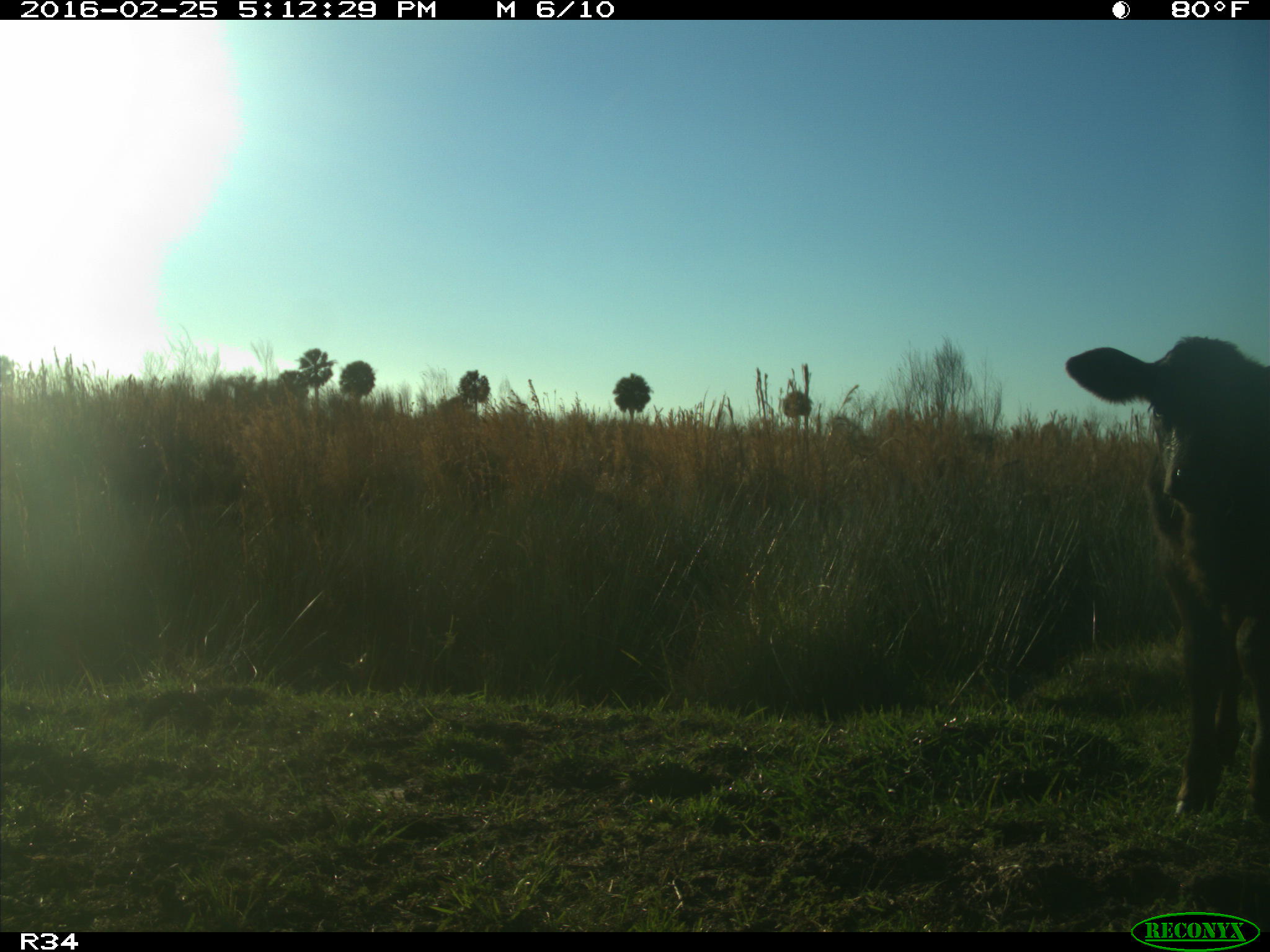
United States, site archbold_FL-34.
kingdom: Animalia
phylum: Chordata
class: Mammalia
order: Artiodactyla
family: Bovidae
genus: Bos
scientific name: Bos taurus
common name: domestic cow